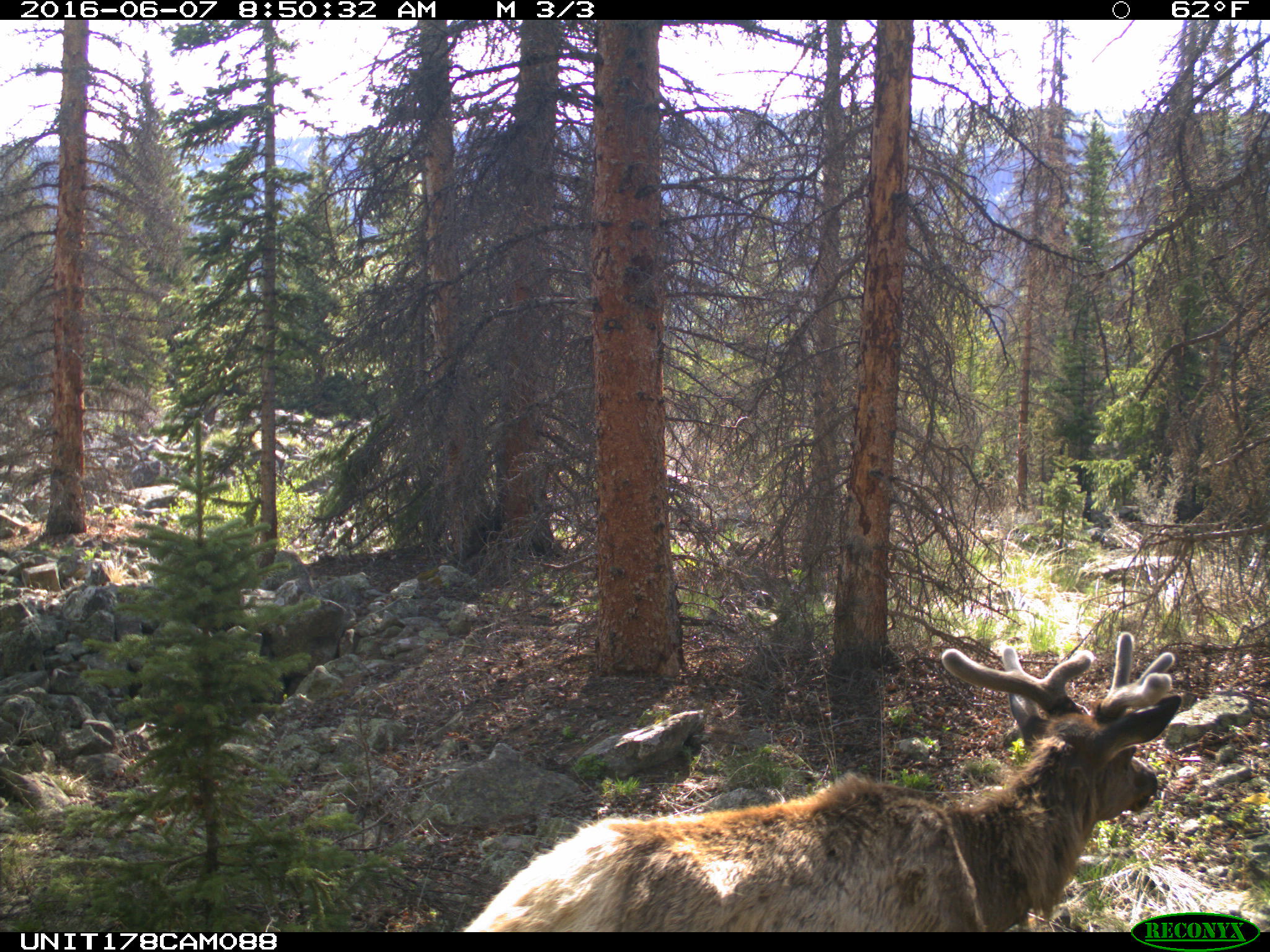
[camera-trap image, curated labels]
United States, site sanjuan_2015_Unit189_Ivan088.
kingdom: Animalia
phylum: Chordata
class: Mammalia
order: Artiodactyla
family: Cervidae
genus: Cervus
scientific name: Cervus elaphus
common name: red deer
Cervus elaphus (red deer).